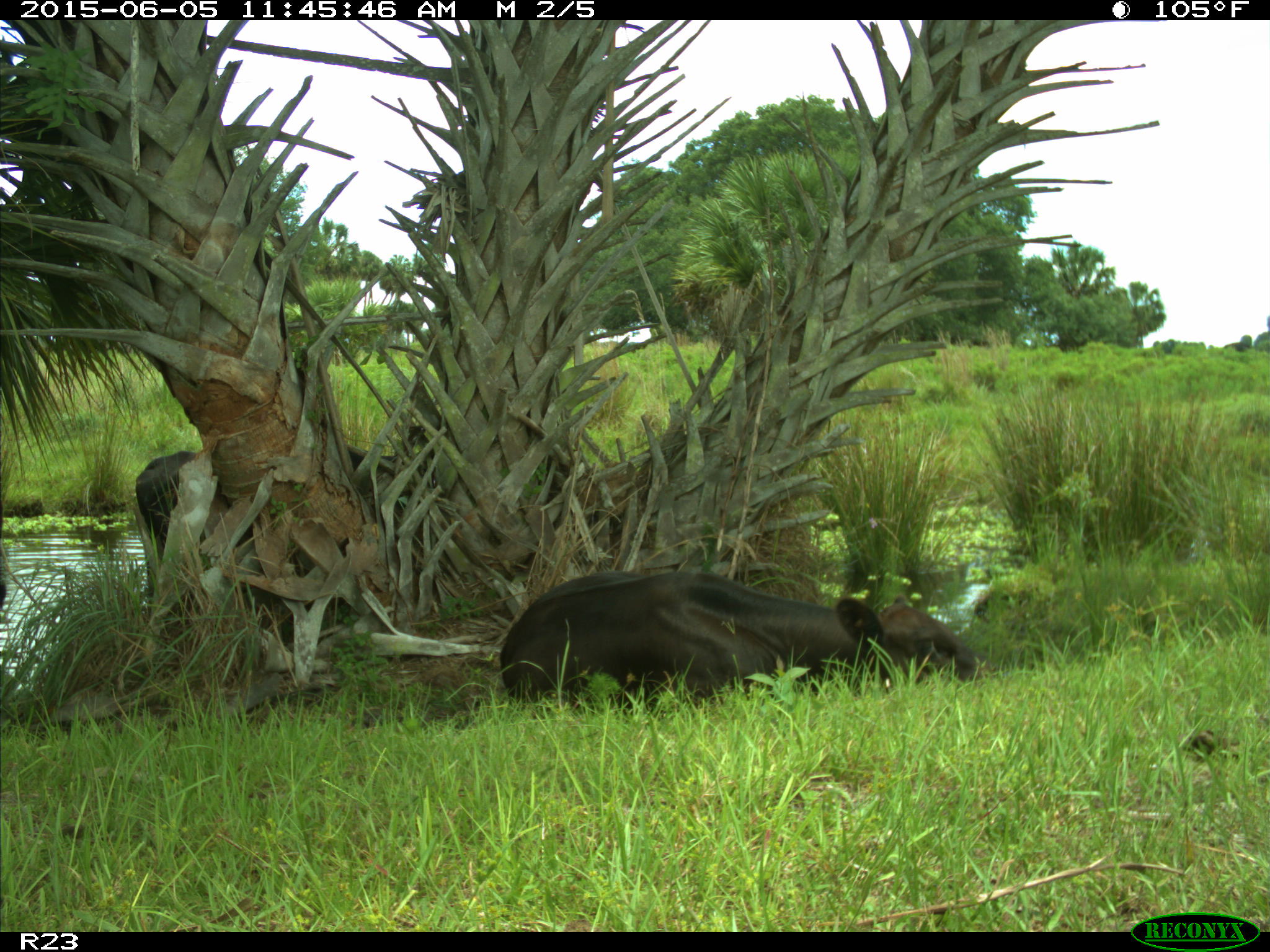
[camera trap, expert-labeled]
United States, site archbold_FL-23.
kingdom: Animalia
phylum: Chordata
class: Mammalia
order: Artiodactyla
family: Bovidae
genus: Bos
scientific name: Bos taurus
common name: domestic cow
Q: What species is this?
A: Bos taurus (domestic cow).